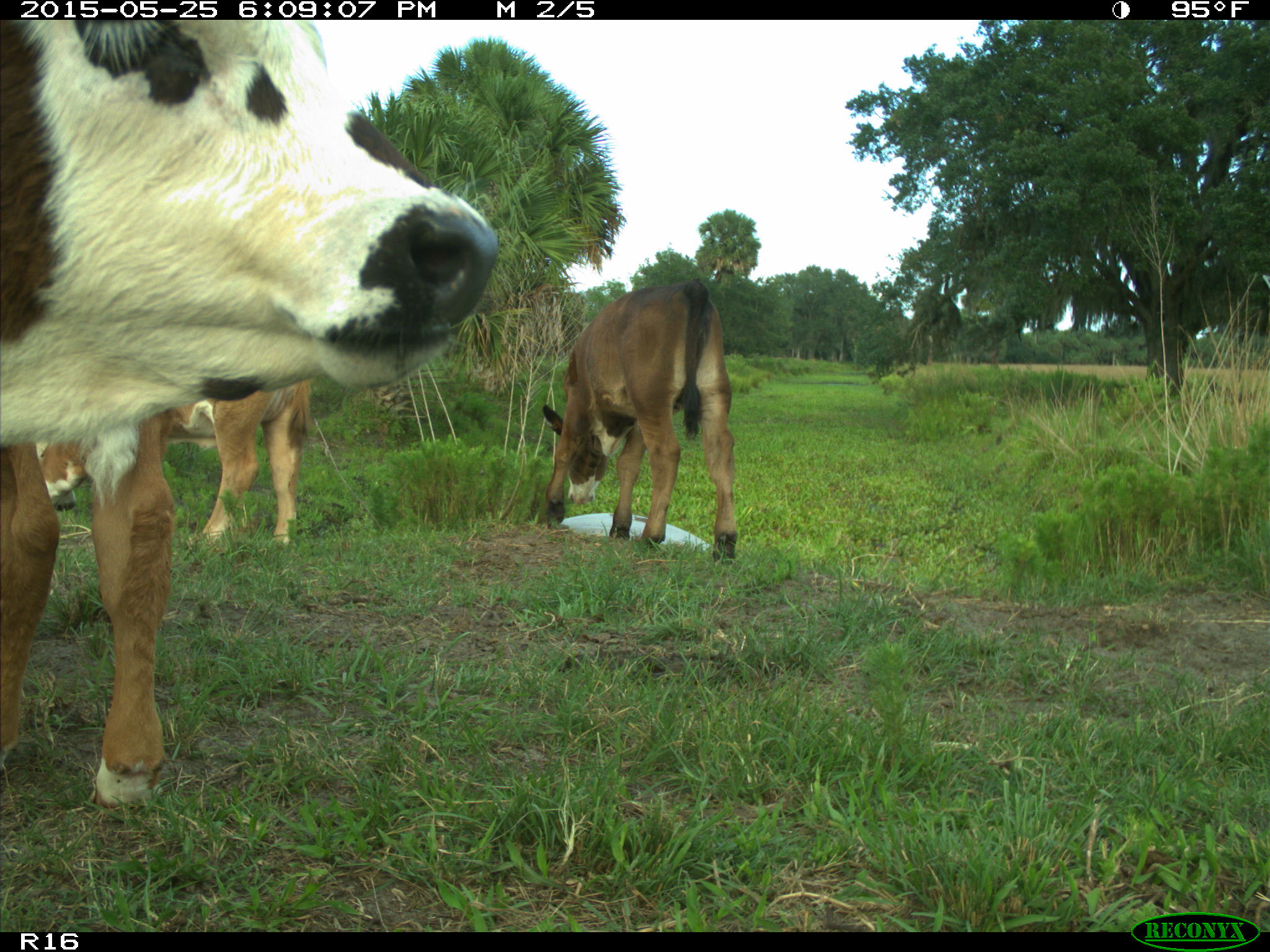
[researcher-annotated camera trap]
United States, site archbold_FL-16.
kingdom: Animalia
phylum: Chordata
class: Mammalia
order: Artiodactyla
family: Bovidae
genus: Bos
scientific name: Bos taurus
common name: domestic cow